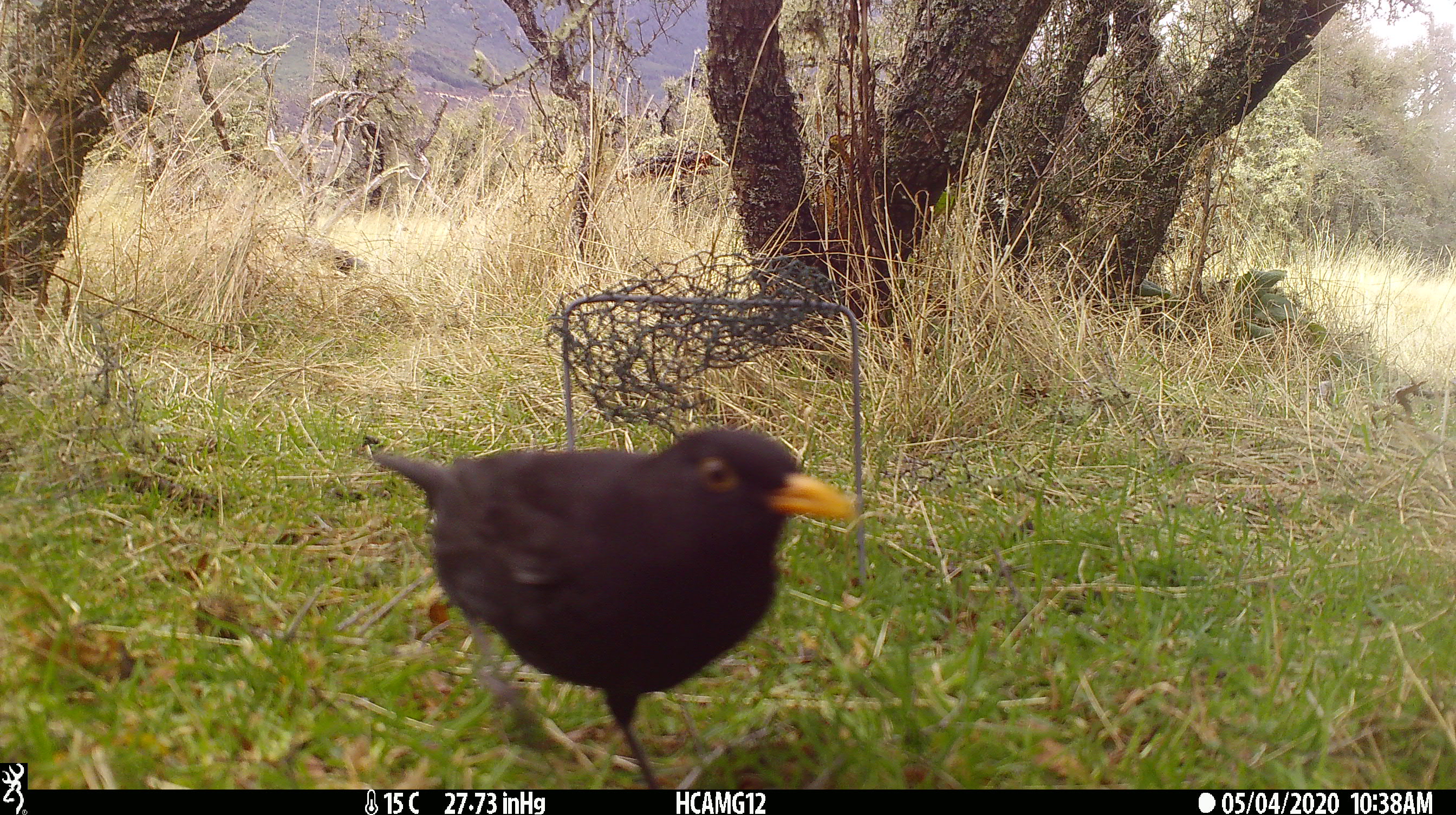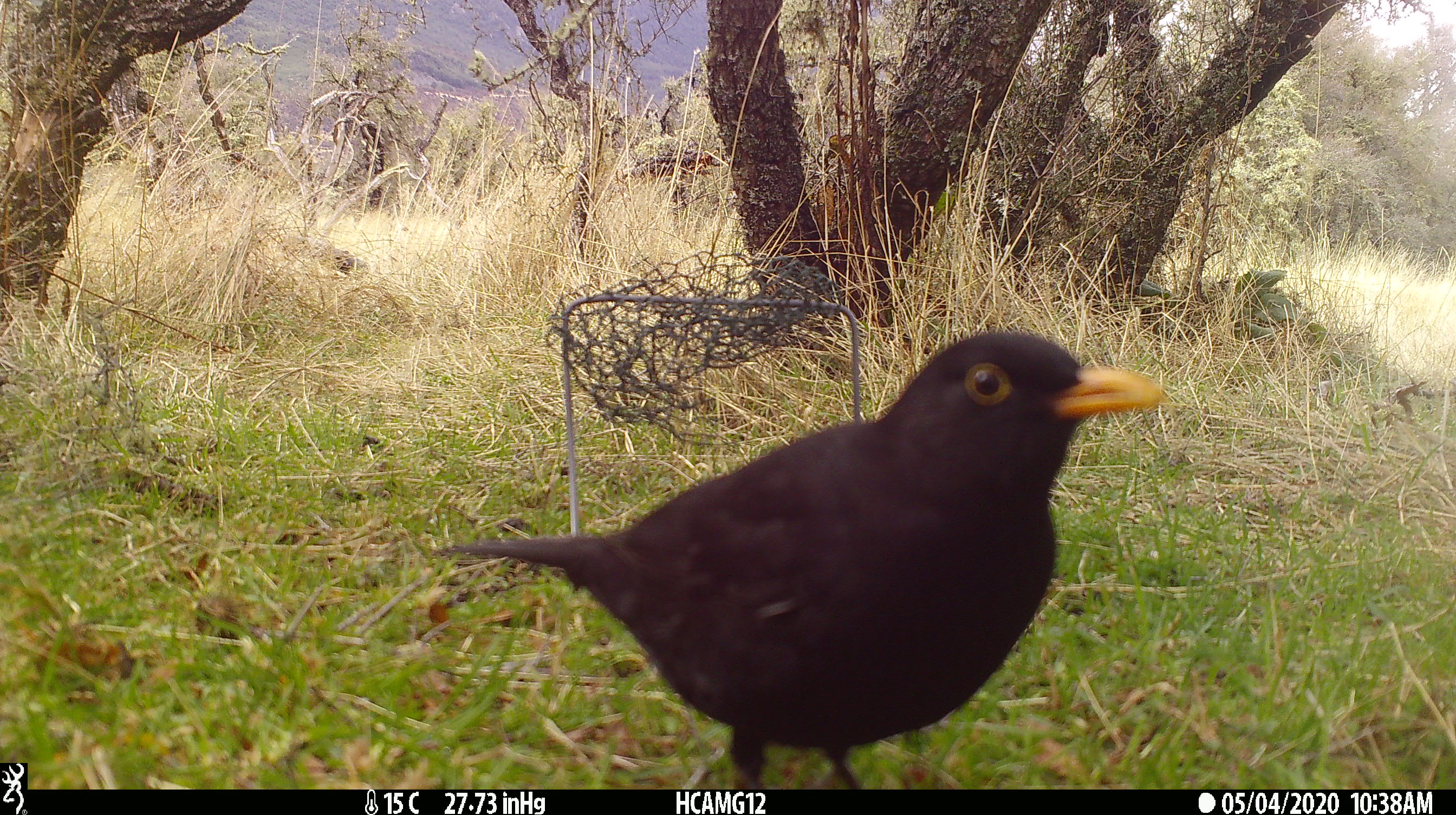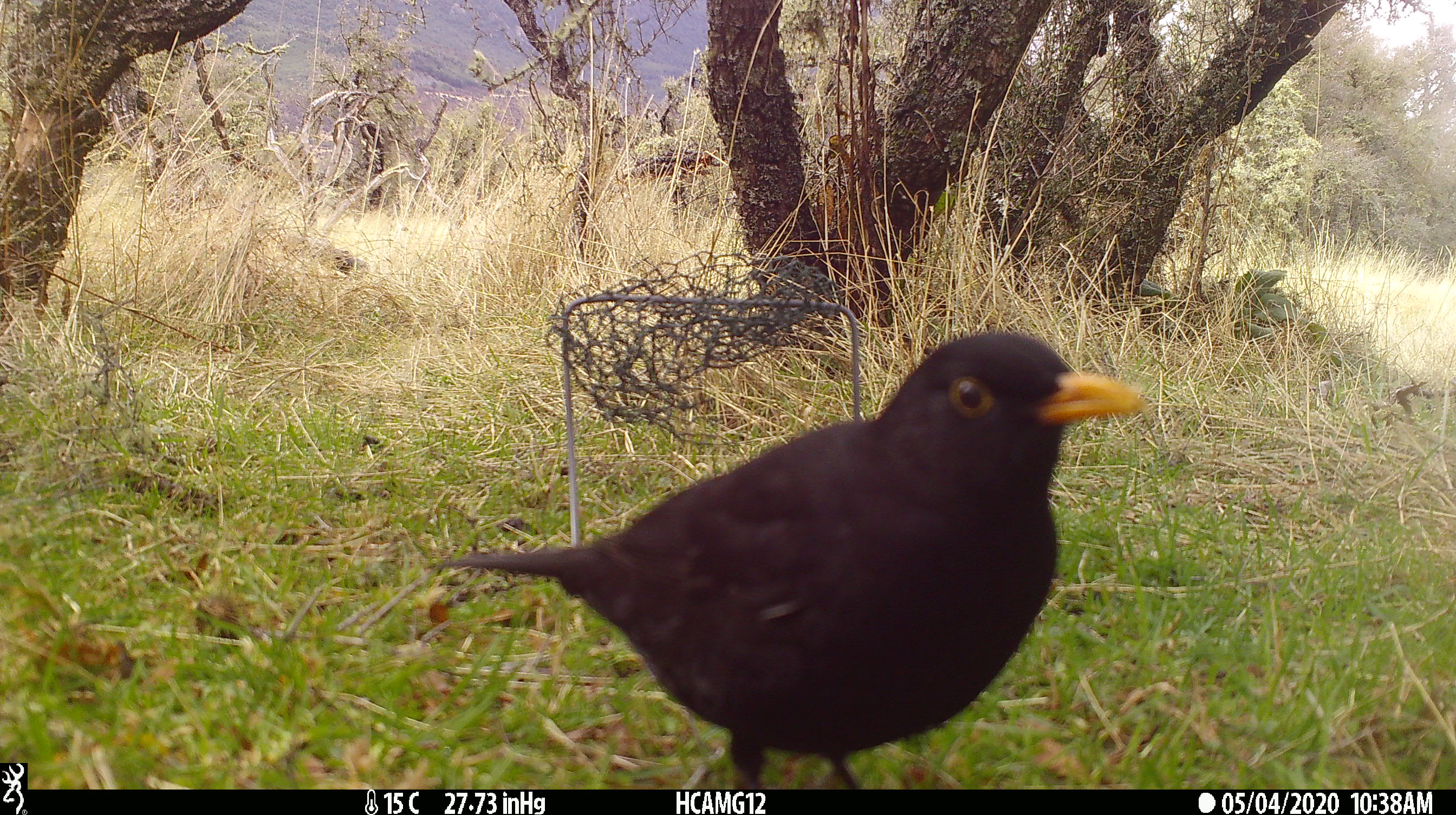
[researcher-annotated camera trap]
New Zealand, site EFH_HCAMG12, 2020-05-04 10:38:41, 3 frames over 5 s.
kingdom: Animalia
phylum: Chordata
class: Aves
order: Passeriformes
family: Turdidae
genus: Turdus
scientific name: Turdus merula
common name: eurasian blackbird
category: blackbird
Blackbird (eurasian blackbird) (Turdus merula).